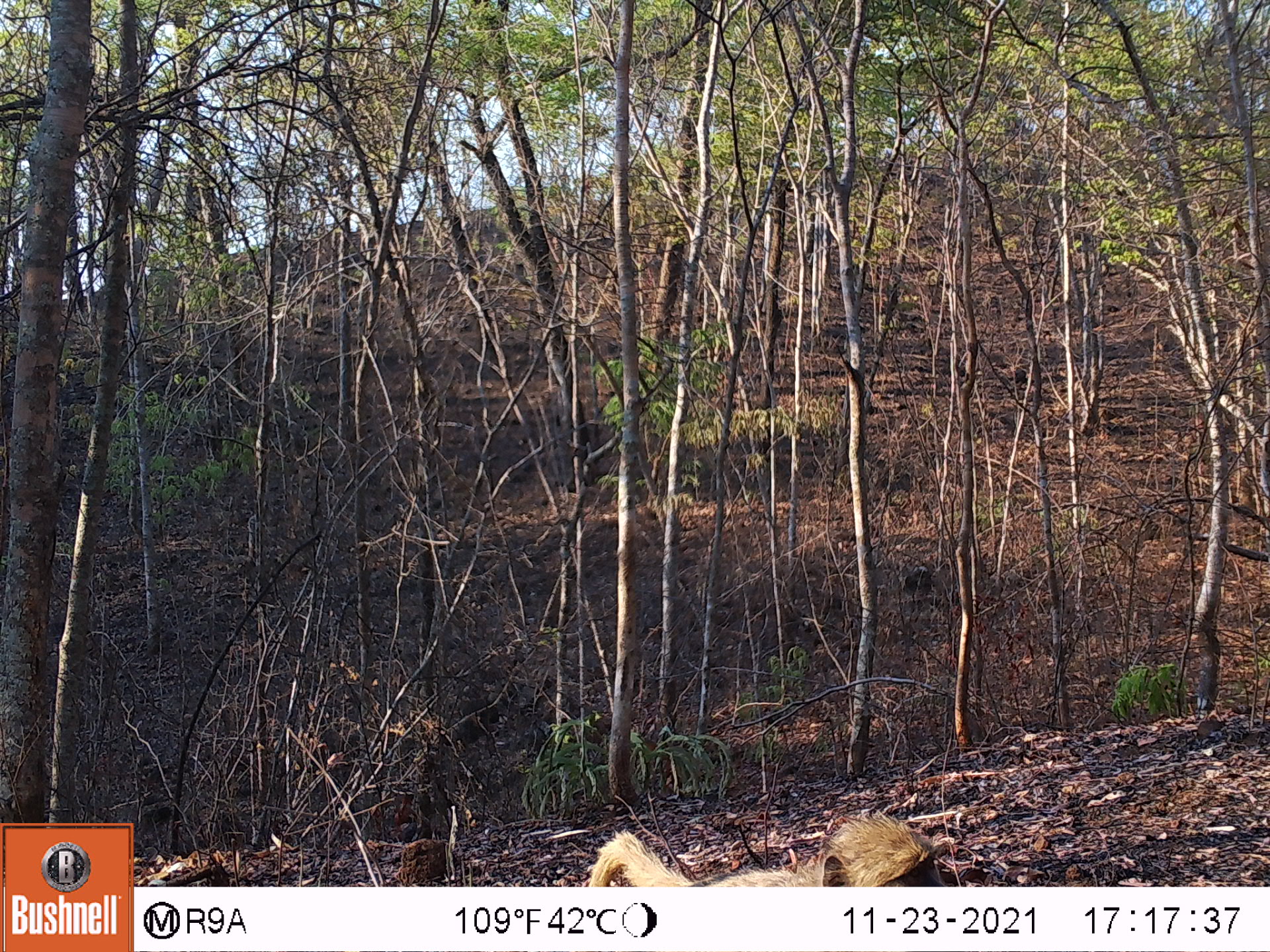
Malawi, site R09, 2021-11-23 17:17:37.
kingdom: Animalia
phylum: Chordata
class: Mammalia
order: Primates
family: Cercopithecidae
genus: Papio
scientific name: Papio cynocephalus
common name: yellow baboon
Yellow baboon (Papio cynocephalus), count 1.